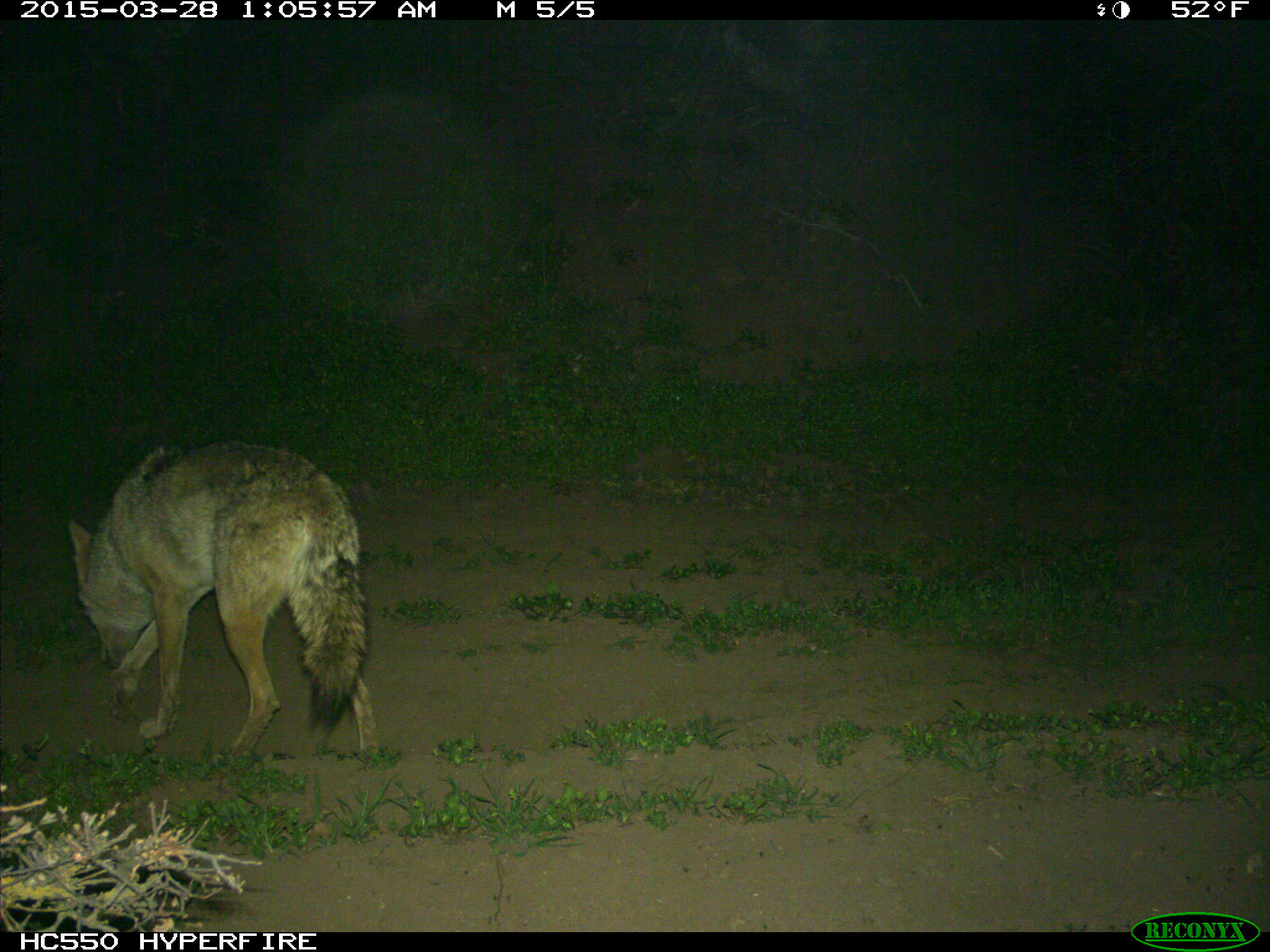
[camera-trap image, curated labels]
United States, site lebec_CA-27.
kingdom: Animalia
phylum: Chordata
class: Mammalia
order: Carnivora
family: Canidae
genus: Canis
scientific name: Canis latrans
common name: coyote